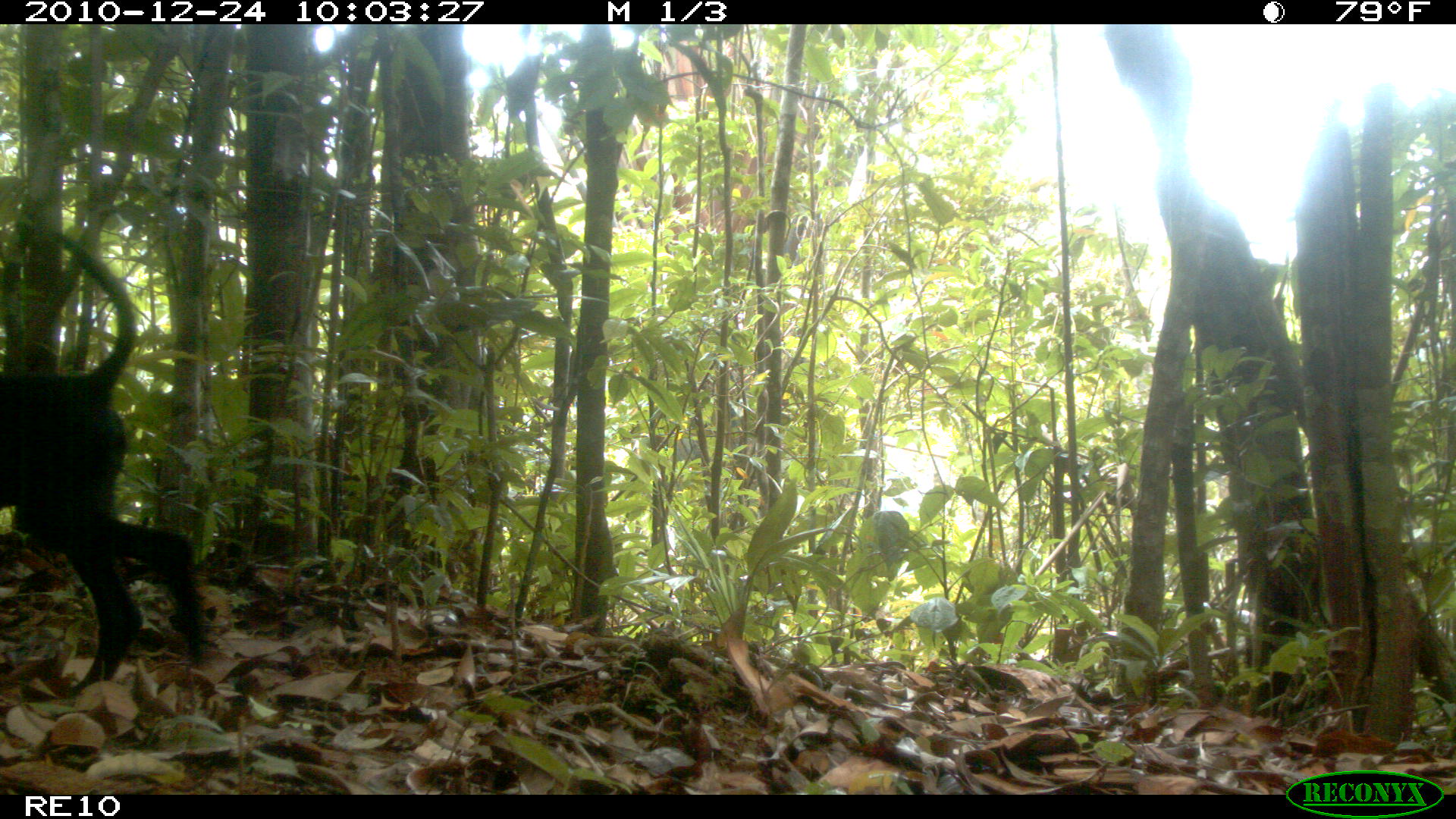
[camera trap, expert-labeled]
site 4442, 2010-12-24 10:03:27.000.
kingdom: Animalia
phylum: Chordata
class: Mammalia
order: Carnivora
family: Canidae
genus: Canis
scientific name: Canis familiaris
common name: domestic dog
Canis familiaris (domestic dog), count 1.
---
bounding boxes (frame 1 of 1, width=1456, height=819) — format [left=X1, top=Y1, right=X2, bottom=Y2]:
canis familiaris: [left=0, top=231, right=209, bottom=688]